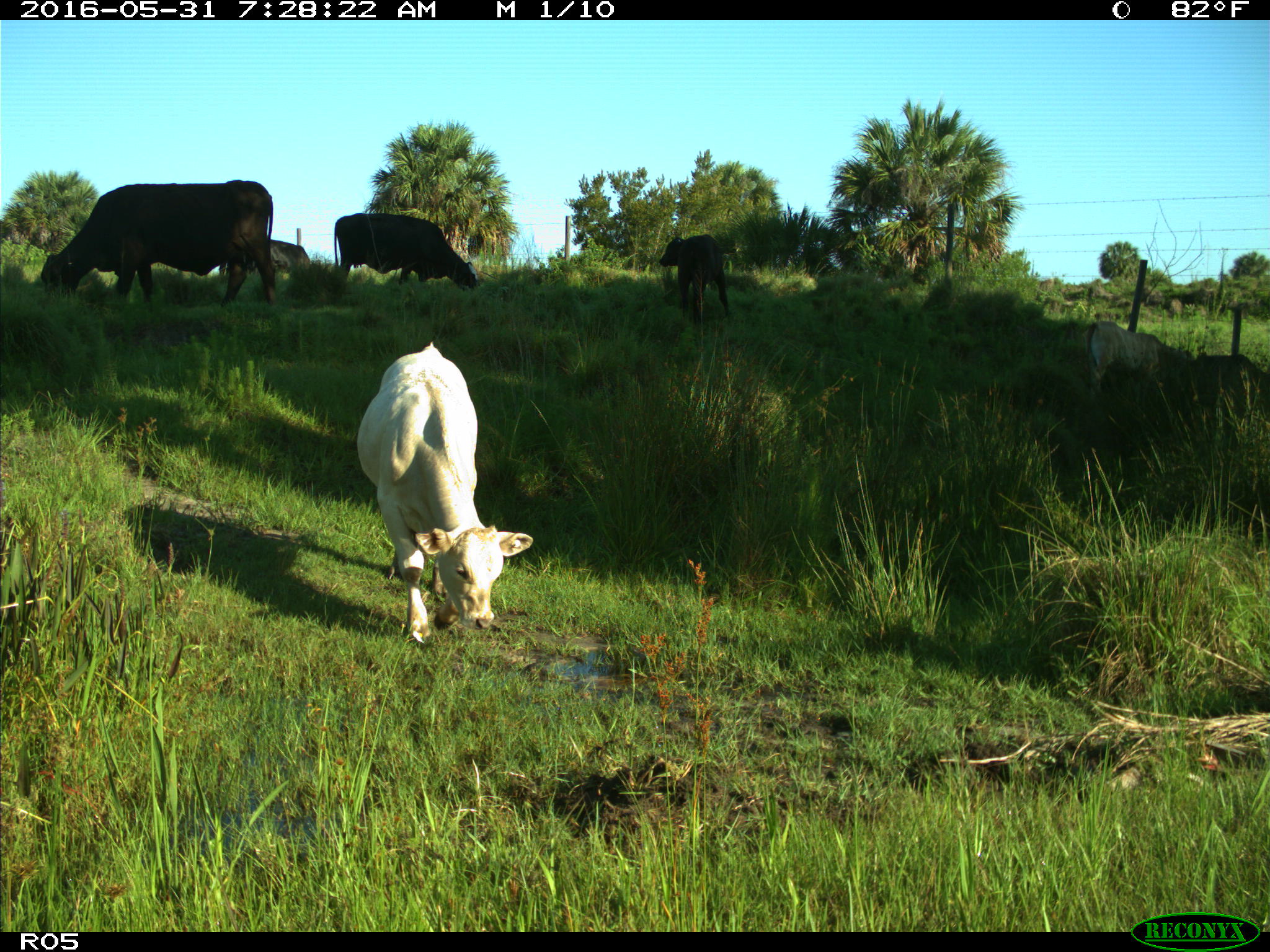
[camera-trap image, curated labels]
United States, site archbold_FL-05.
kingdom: Animalia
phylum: Chordata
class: Mammalia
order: Artiodactyla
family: Bovidae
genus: Bos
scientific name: Bos taurus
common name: domestic cow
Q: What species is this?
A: Bos taurus (domestic cow).